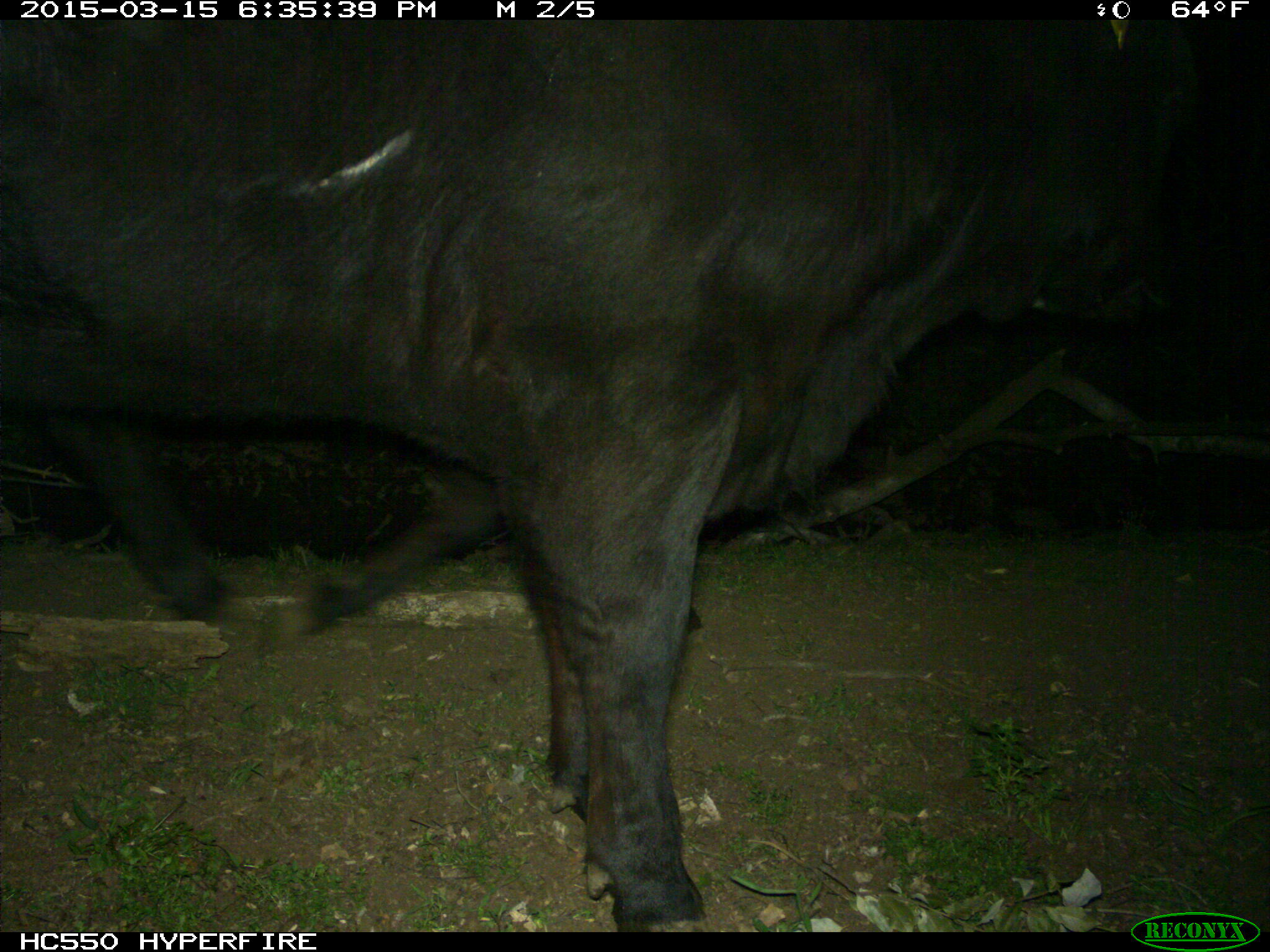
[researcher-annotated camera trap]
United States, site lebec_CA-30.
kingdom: Animalia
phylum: Chordata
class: Mammalia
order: Artiodactyla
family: Bovidae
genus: Bos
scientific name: Bos taurus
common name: domestic cow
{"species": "Bos taurus (domestic cow)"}